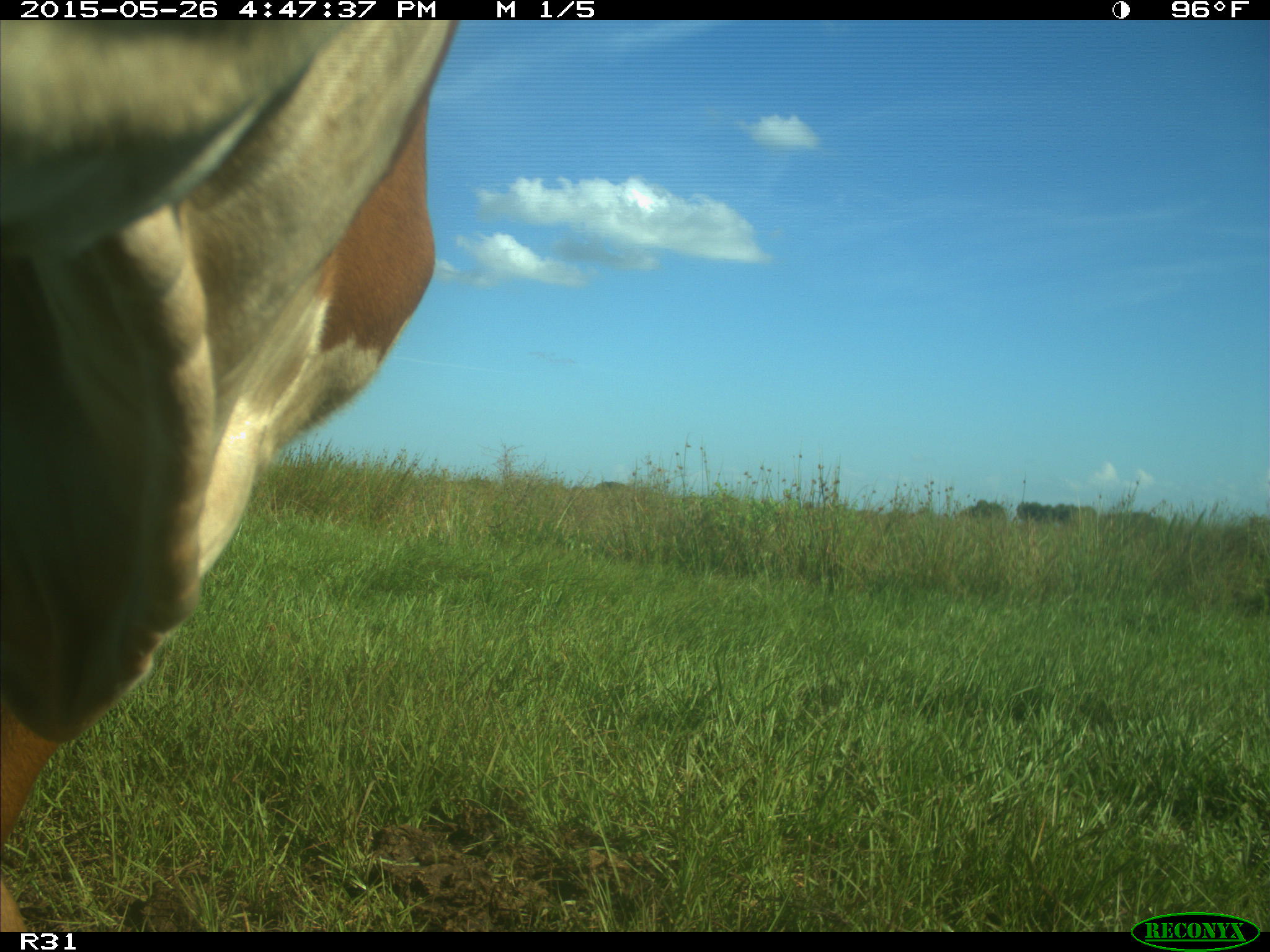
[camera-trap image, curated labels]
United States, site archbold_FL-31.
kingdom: Animalia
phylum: Chordata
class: Mammalia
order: Artiodactyla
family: Bovidae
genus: Bos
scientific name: Bos taurus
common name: domestic cow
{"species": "Bos taurus (domestic cow)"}